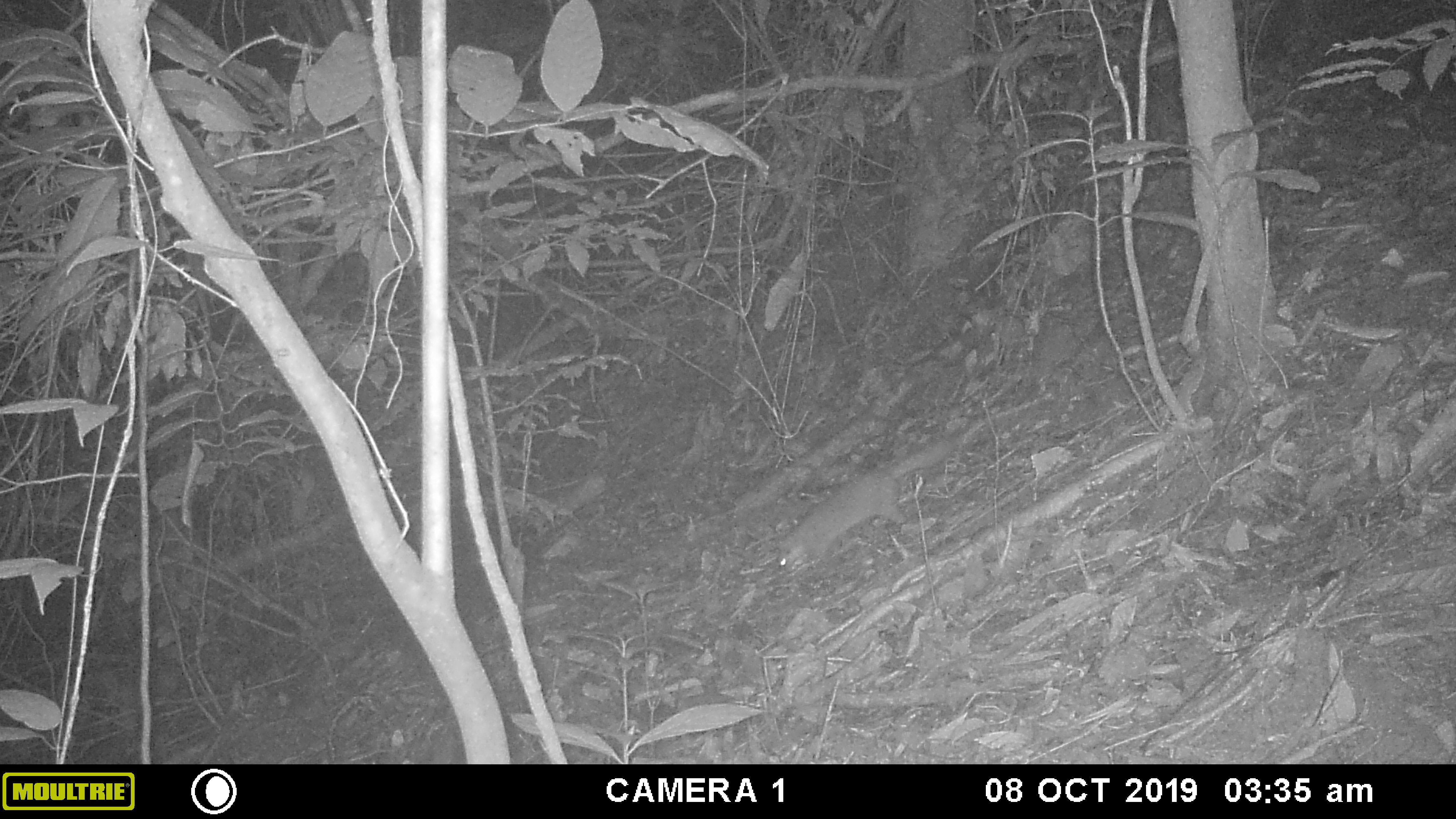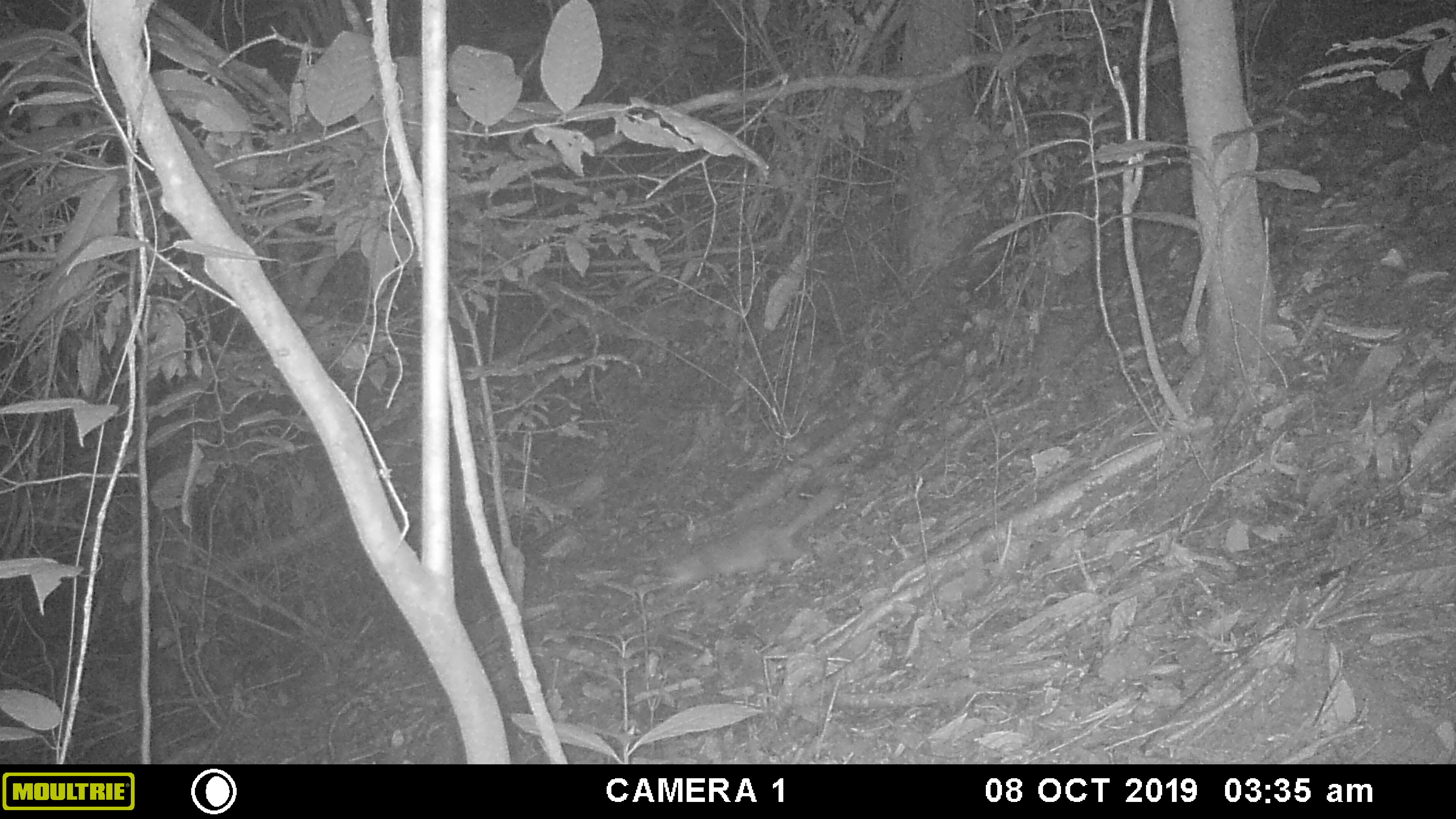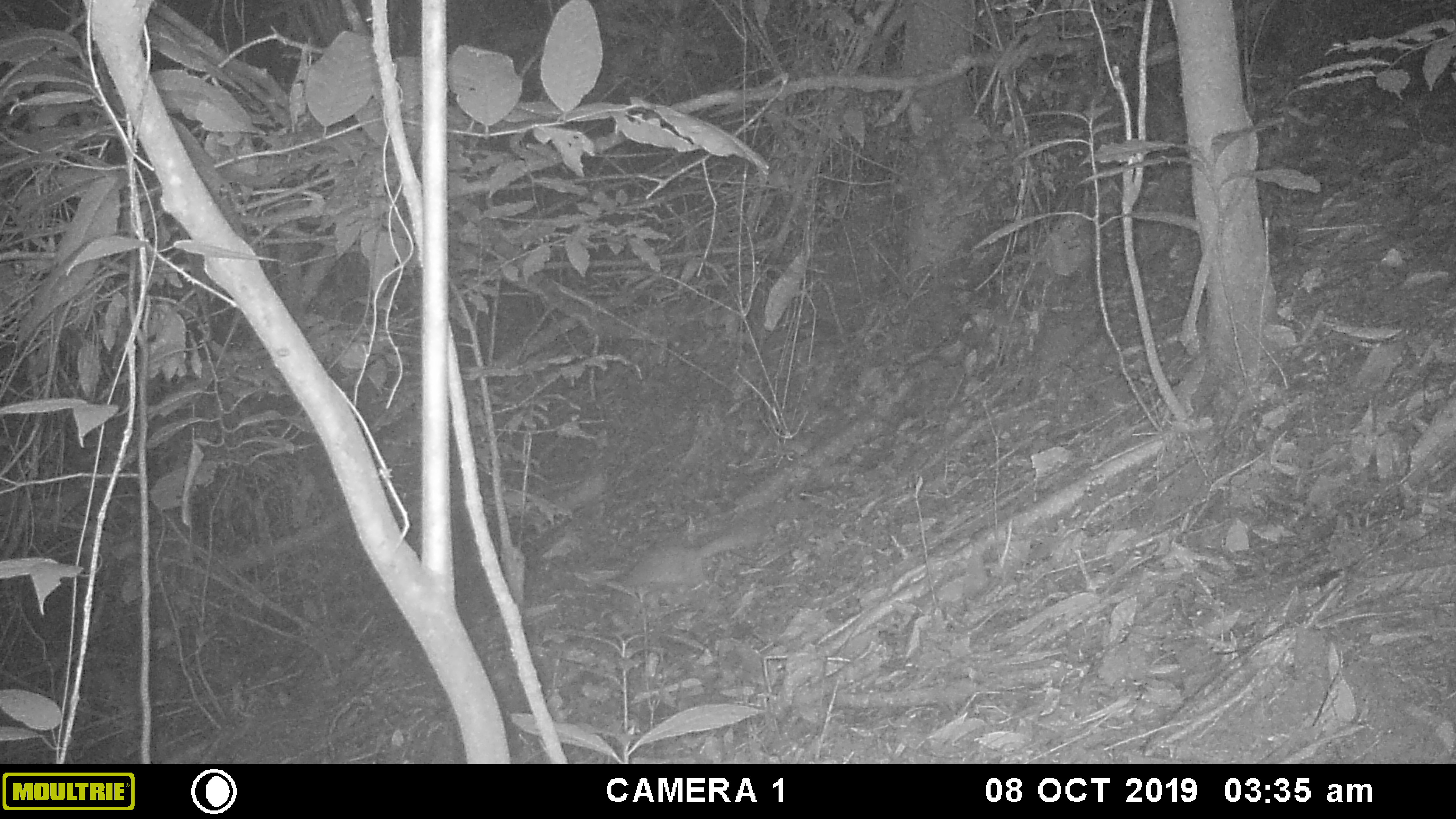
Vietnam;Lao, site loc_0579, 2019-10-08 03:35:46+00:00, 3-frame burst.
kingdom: Animalia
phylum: Chordata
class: Mammalia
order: Carnivora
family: Mustelidae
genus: Melogale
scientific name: Melogale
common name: ferret badger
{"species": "ferret badger (Melogale)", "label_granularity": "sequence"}